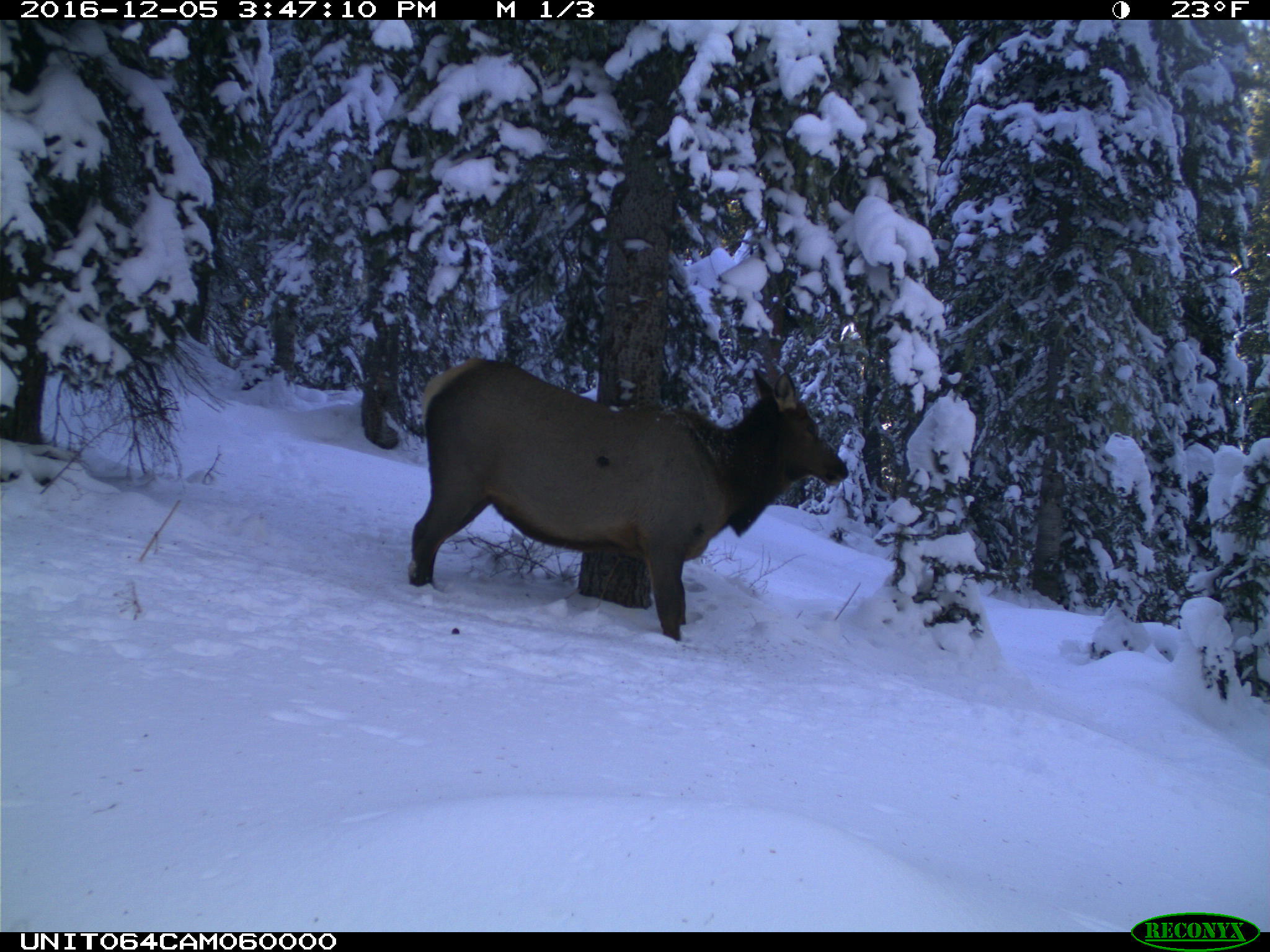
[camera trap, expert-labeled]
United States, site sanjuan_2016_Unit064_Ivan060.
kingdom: Animalia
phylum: Chordata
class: Mammalia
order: Artiodactyla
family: Cervidae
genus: Cervus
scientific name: Cervus elaphus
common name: red deer